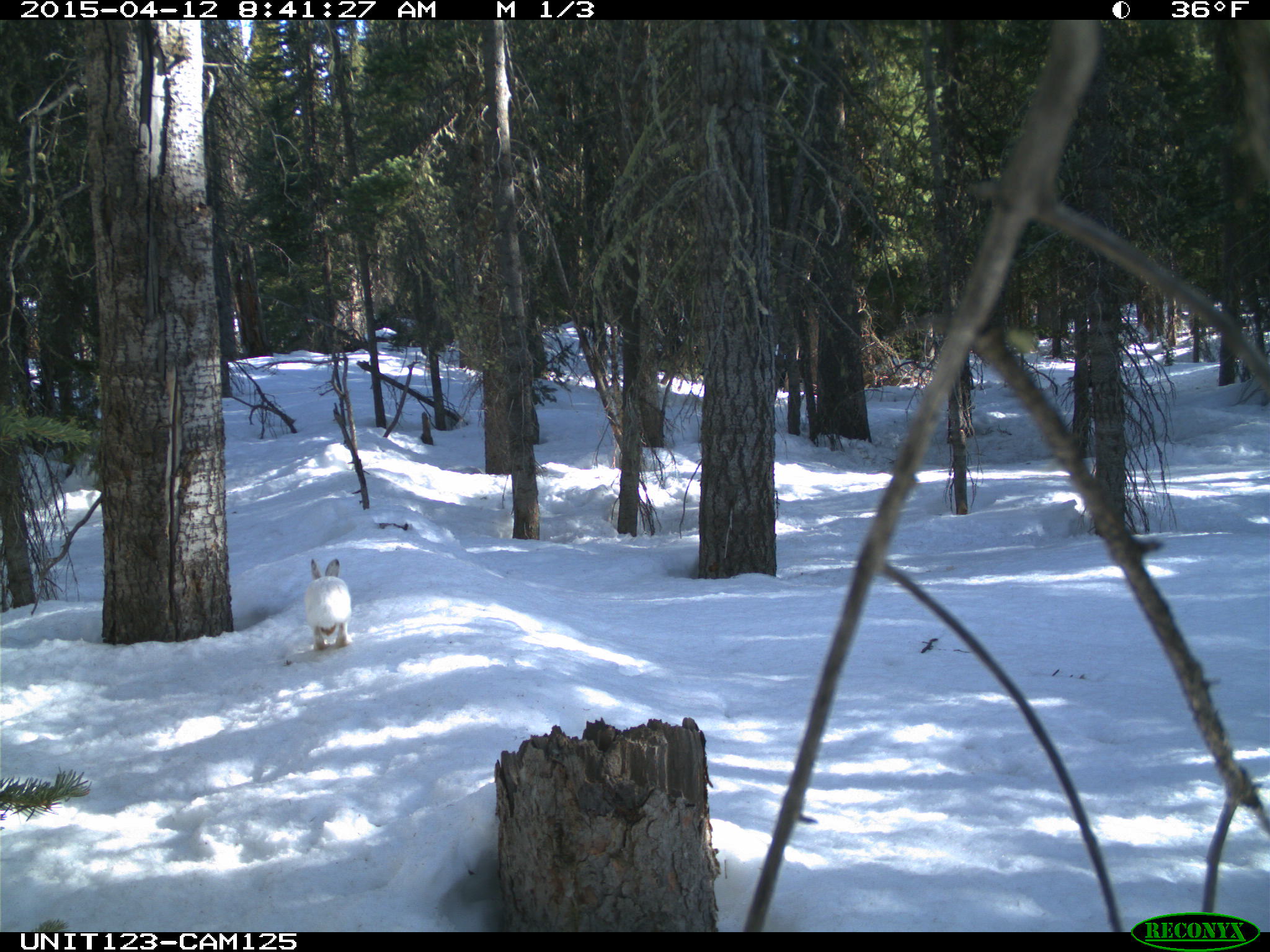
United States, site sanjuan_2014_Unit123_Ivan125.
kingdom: Animalia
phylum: Chordata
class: Mammalia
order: Lagomorpha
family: Leporidae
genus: Lepus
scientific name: Lepus americanus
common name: snowshoe hare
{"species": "Lepus americanus (snowshoe hare)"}